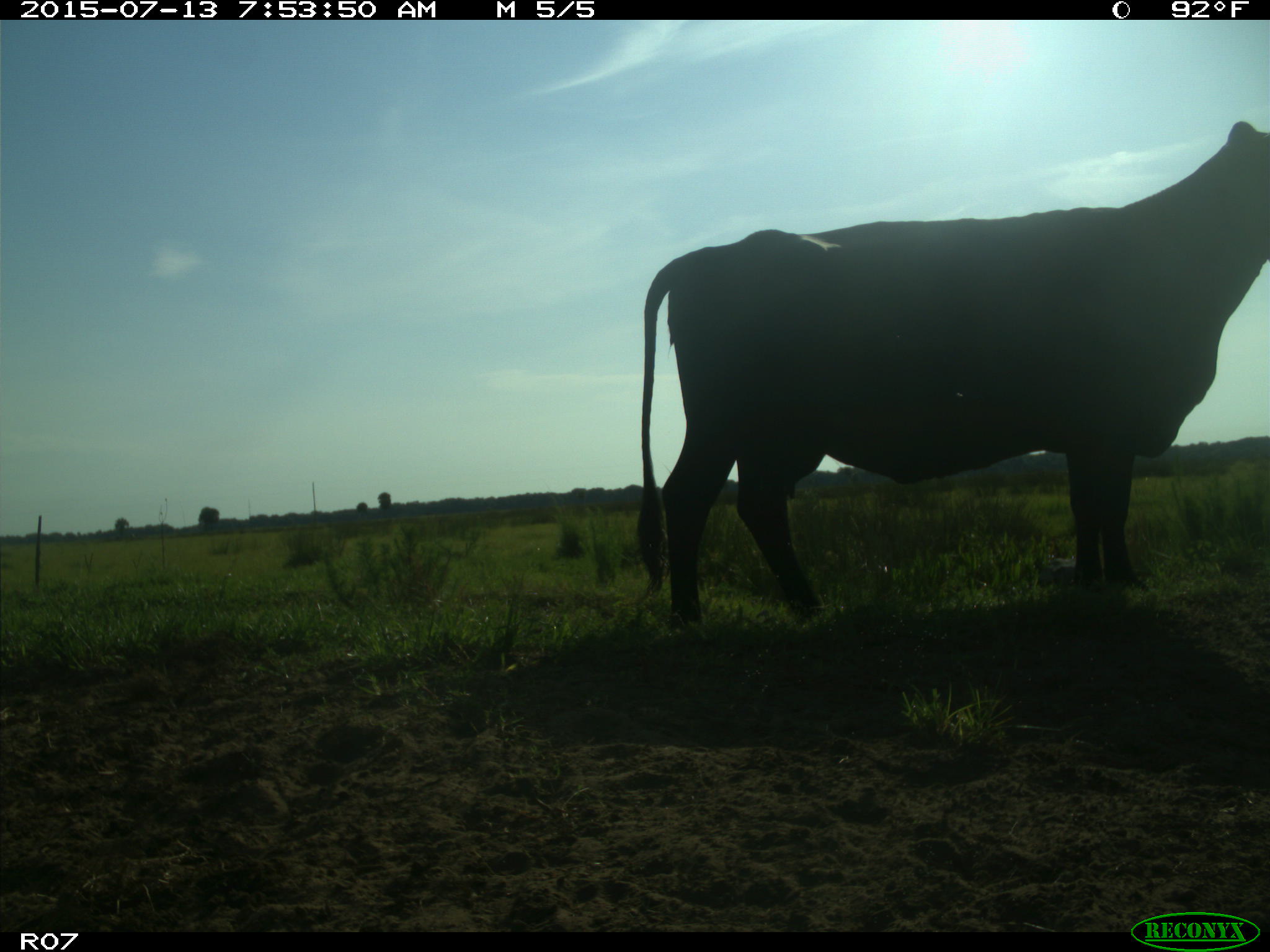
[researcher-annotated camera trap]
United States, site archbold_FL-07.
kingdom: Animalia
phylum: Chordata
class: Mammalia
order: Artiodactyla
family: Bovidae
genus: Bos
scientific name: Bos taurus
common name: domestic cow